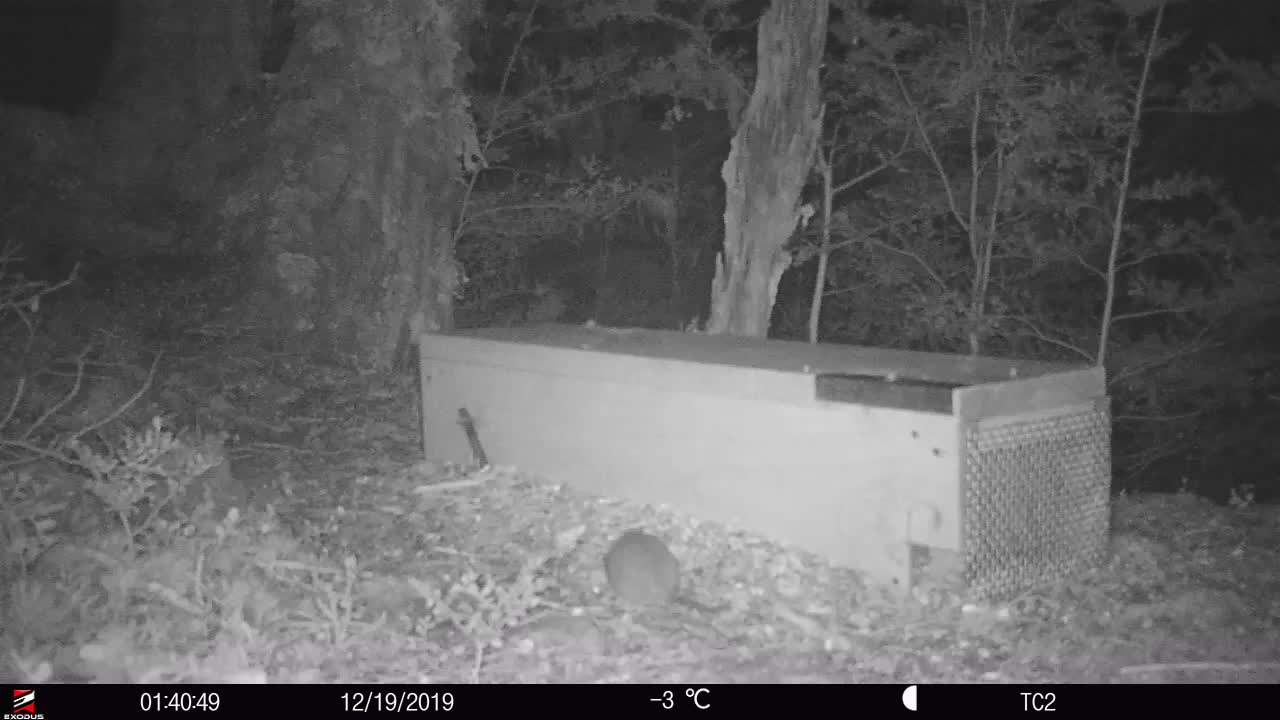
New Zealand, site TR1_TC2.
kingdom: Animalia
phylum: Chordata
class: Mammalia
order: Rodentia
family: Muridae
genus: Rattus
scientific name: Rattus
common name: rat